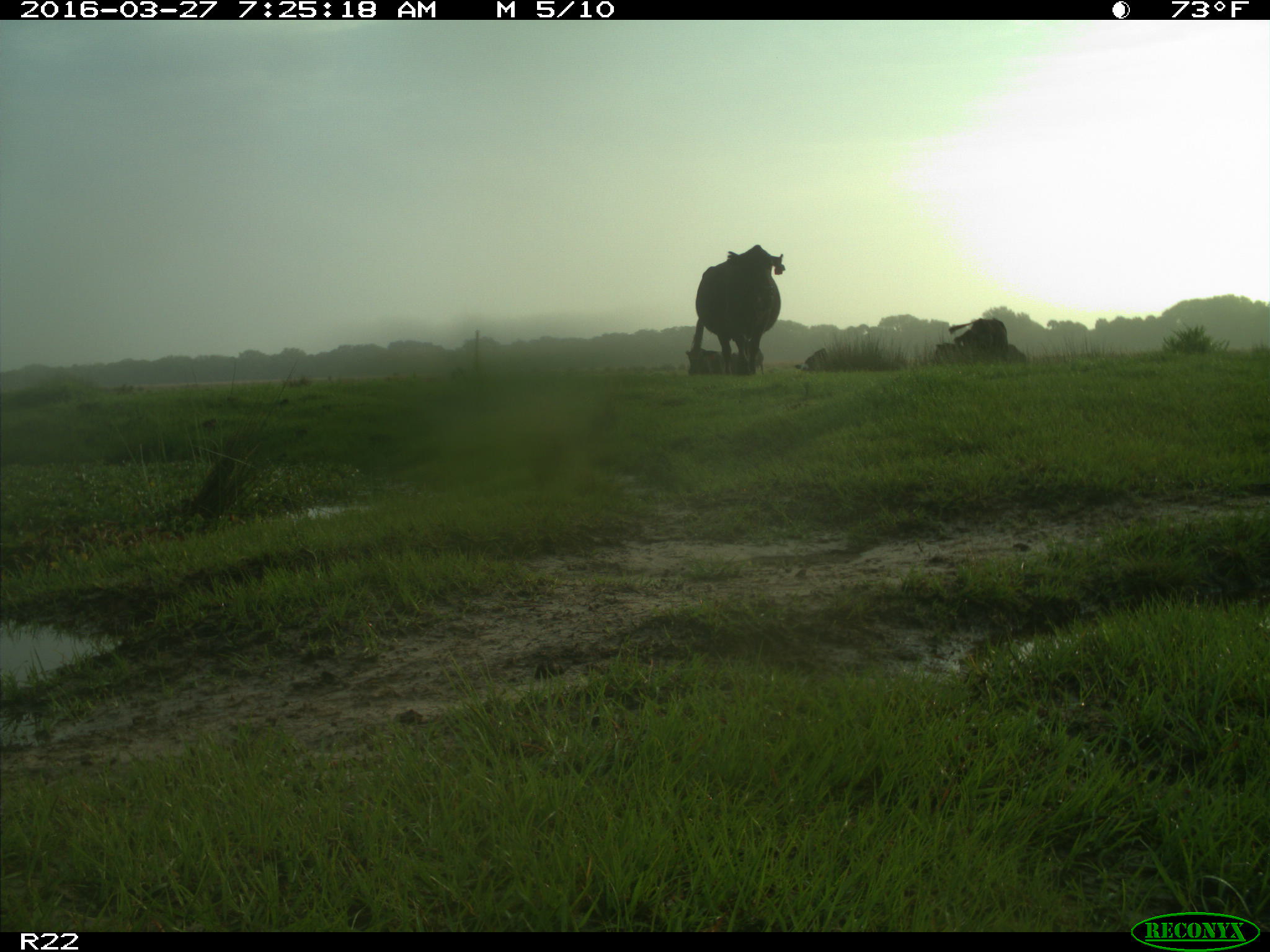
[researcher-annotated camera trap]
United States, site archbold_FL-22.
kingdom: Animalia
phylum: Chordata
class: Mammalia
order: Artiodactyla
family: Bovidae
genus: Bos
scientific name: Bos taurus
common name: domestic cow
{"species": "Bos taurus (domestic cow)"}